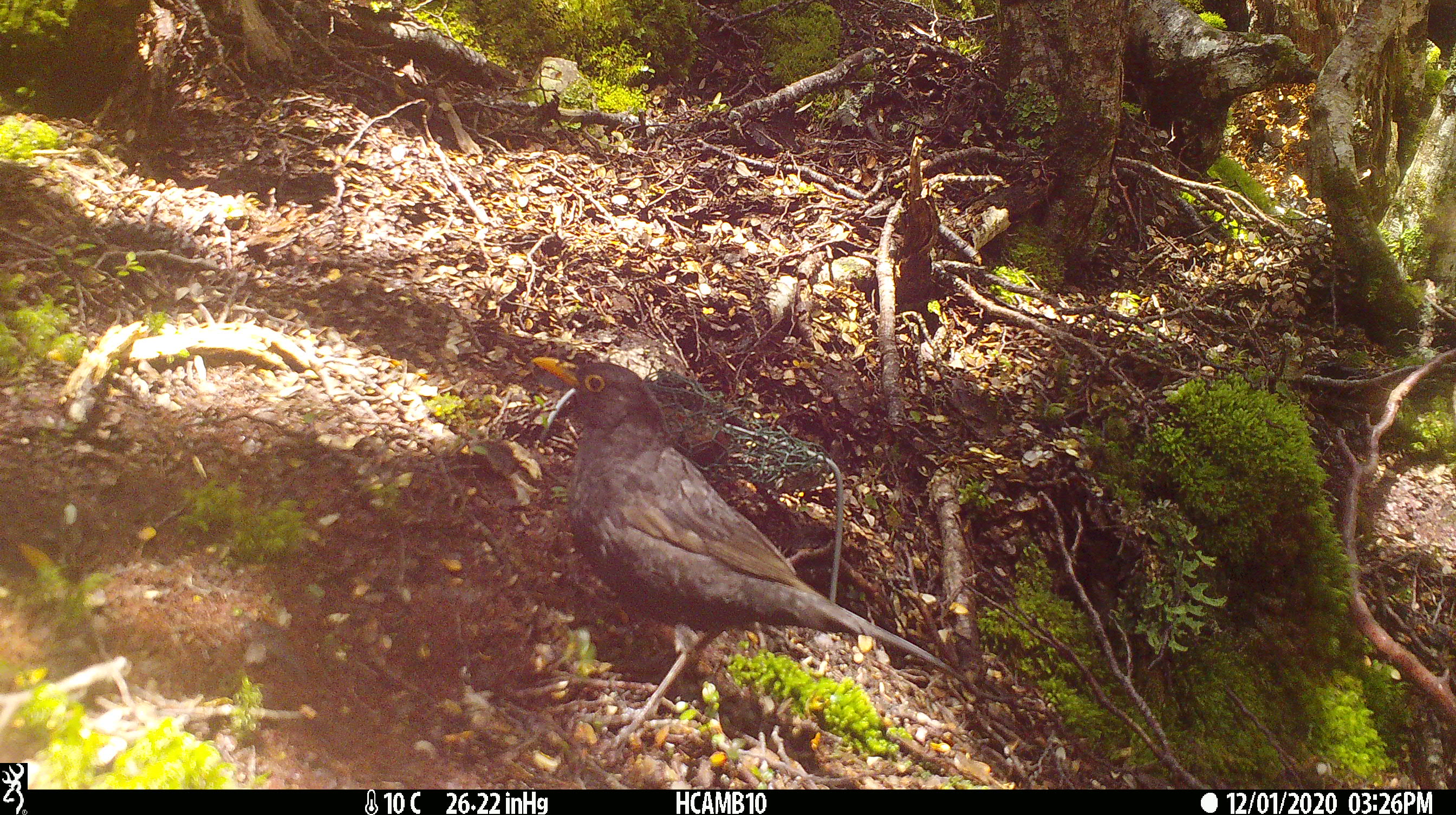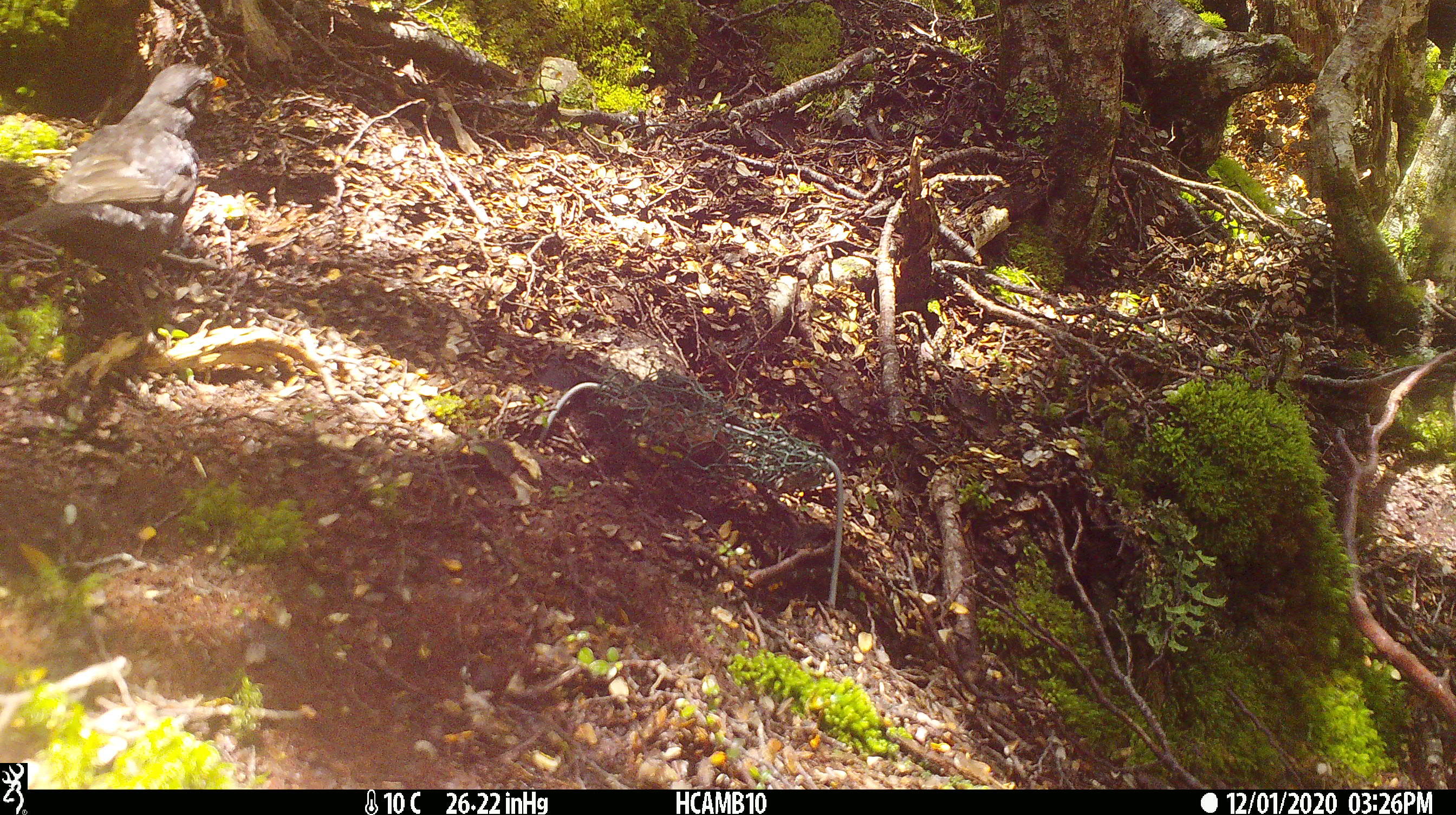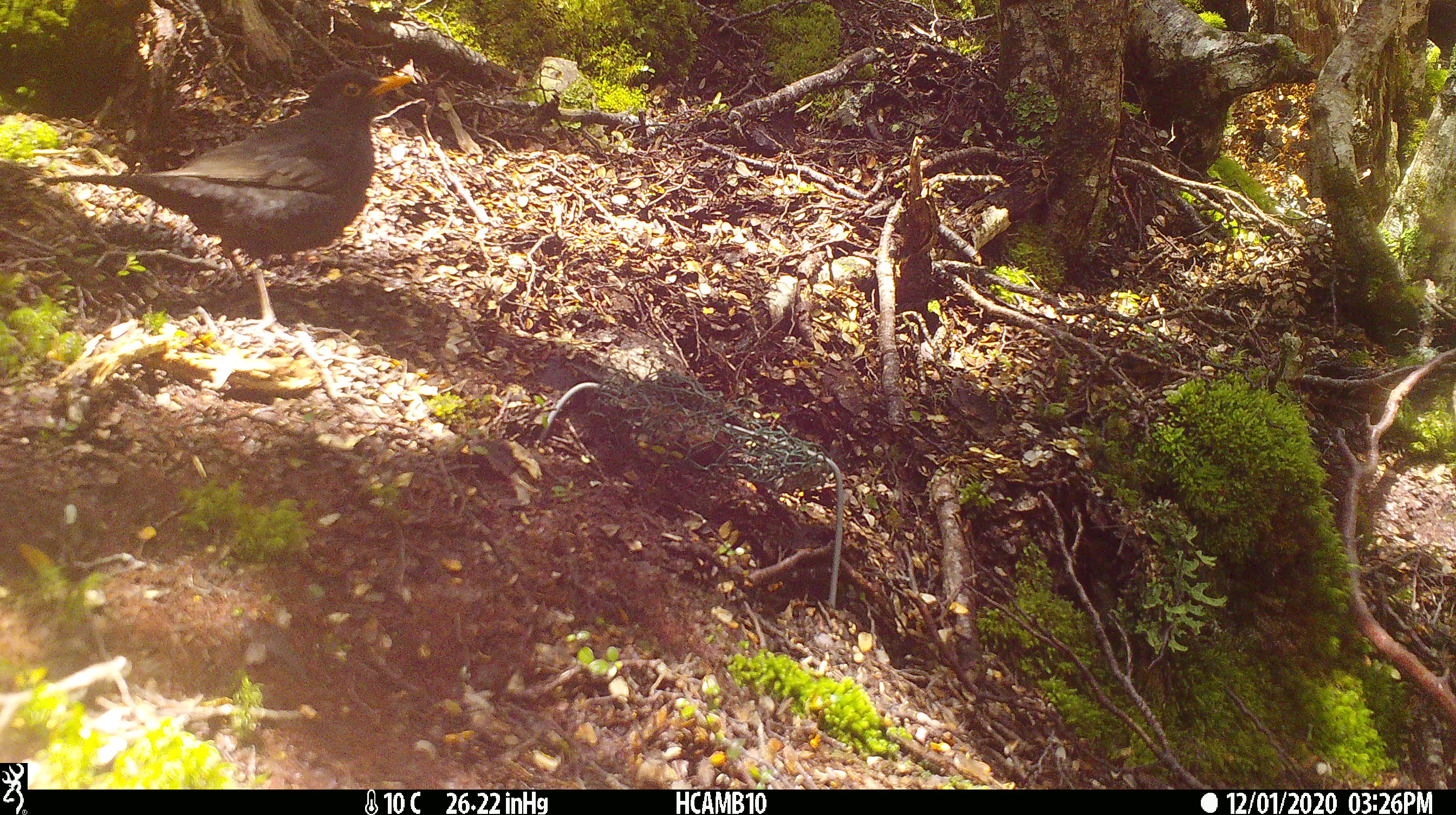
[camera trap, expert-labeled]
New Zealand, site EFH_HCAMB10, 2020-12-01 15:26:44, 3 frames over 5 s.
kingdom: Animalia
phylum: Chordata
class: Aves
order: Passeriformes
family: Turdidae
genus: Turdus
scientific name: Turdus merula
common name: eurasian blackbird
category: blackbird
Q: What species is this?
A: Blackbird (eurasian blackbird) (Turdus merula).